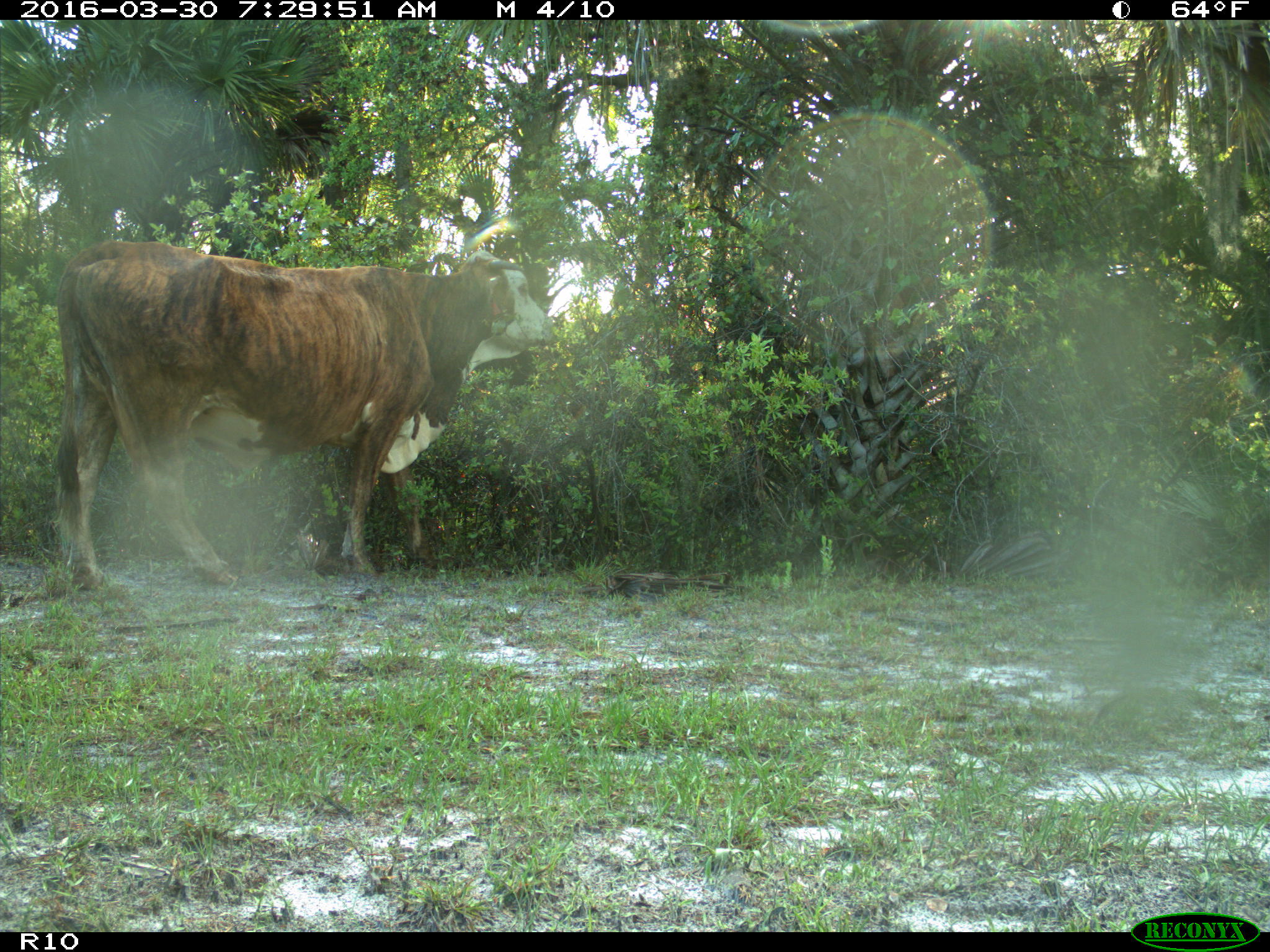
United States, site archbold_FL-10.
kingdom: Animalia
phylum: Chordata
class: Mammalia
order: Artiodactyla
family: Bovidae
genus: Bos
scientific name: Bos taurus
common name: domestic cow